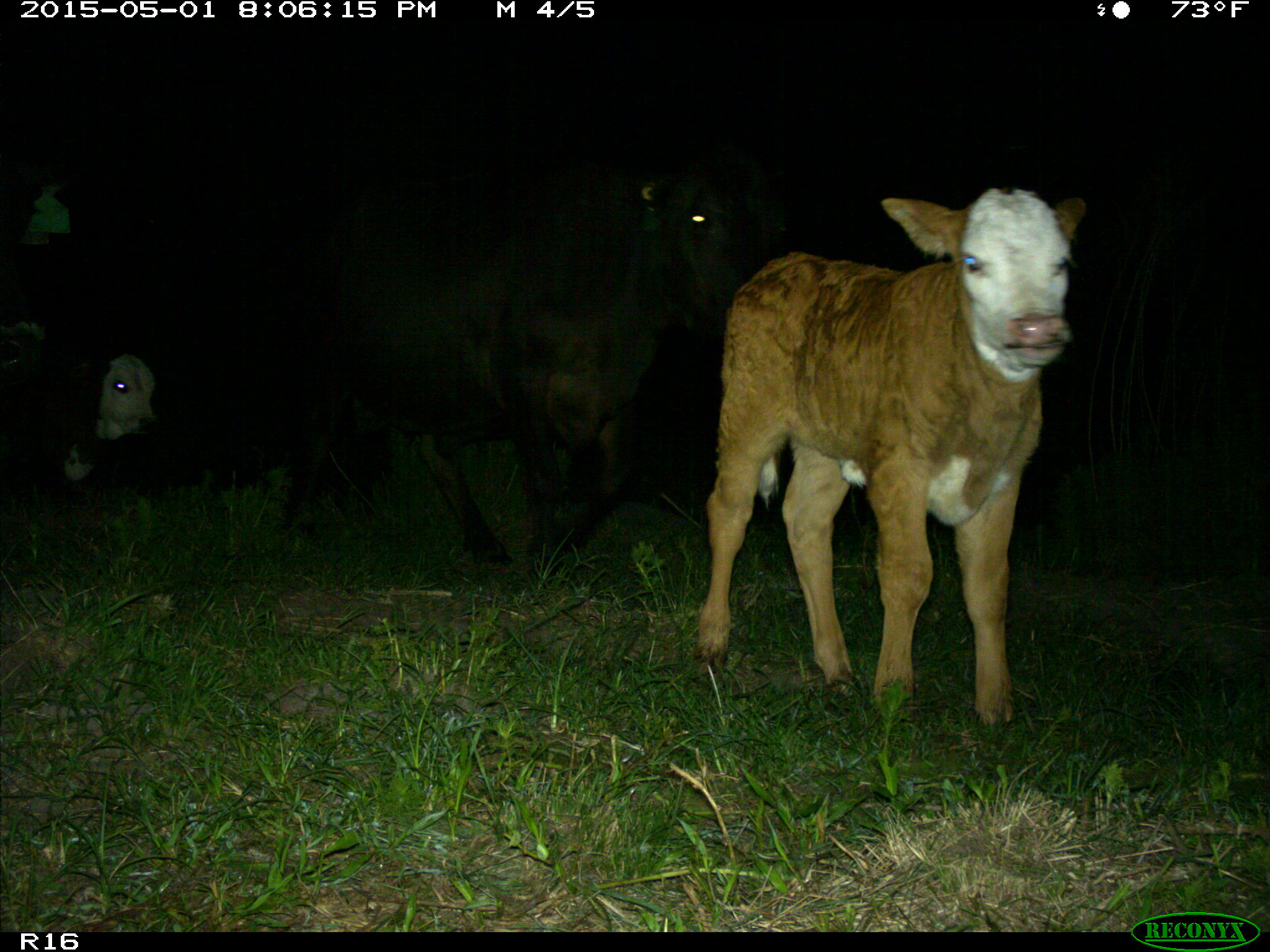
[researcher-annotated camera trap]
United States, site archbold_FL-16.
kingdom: Animalia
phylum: Chordata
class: Mammalia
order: Artiodactyla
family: Bovidae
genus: Bos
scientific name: Bos taurus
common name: domestic cow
Bos taurus (domestic cow).